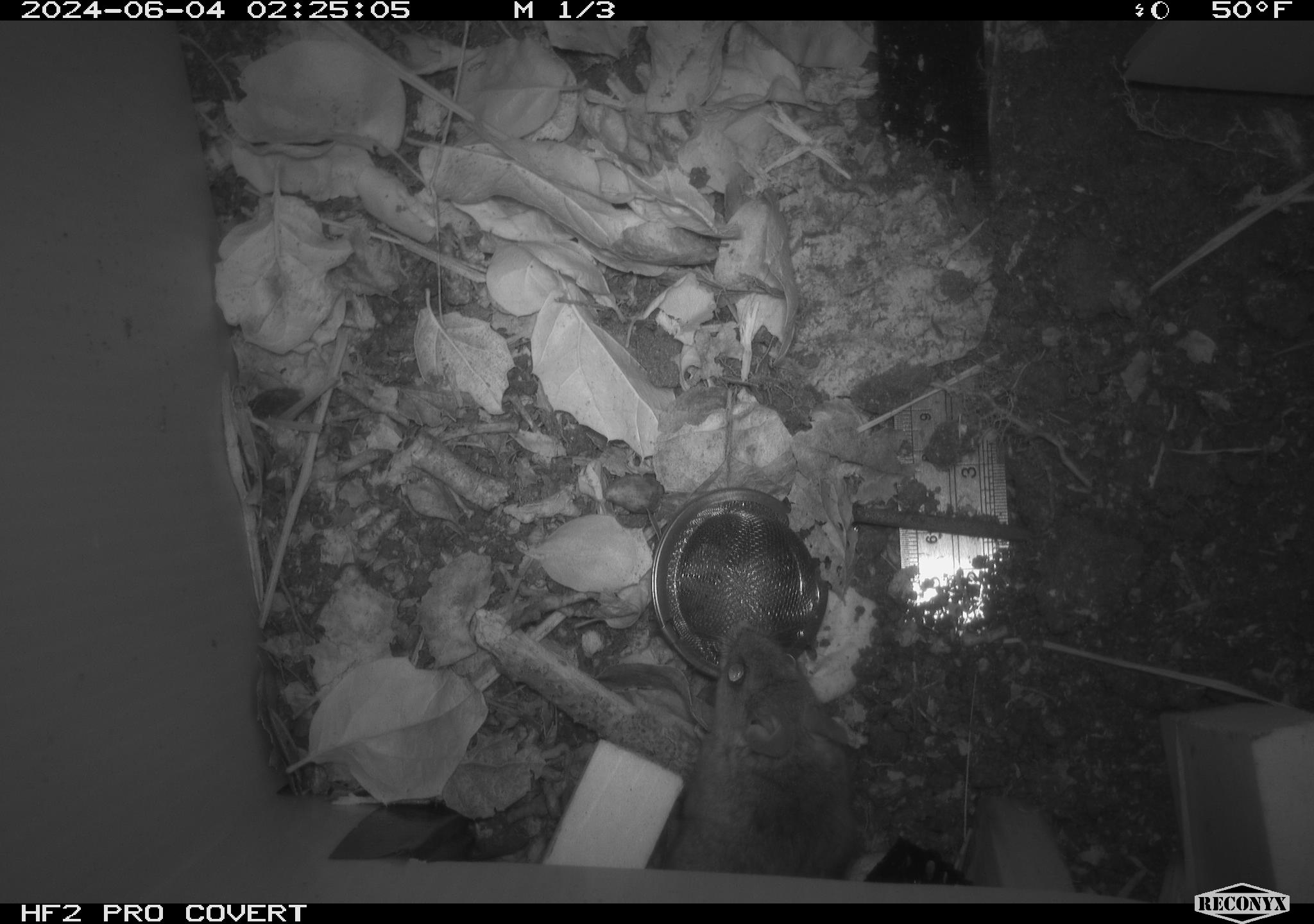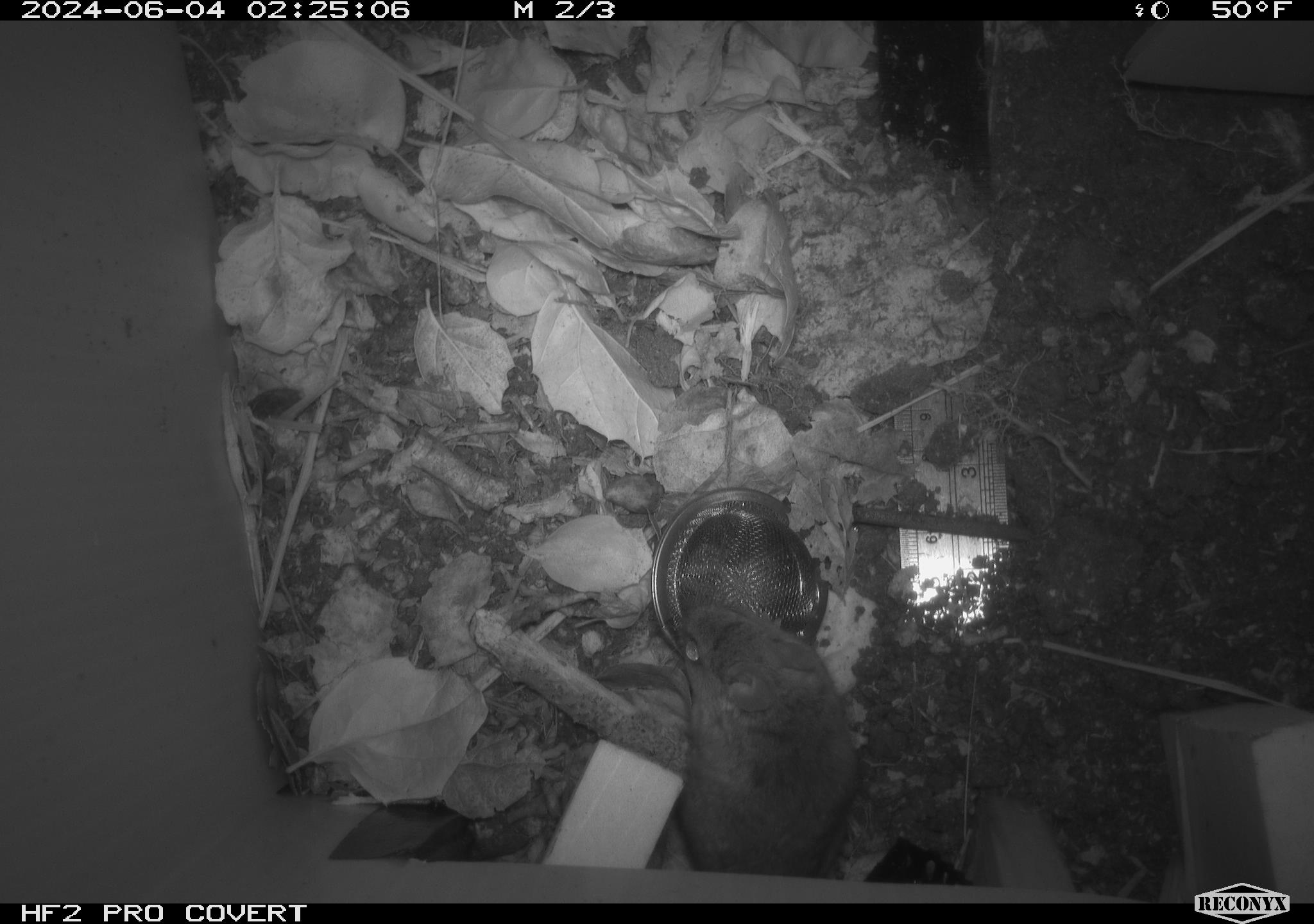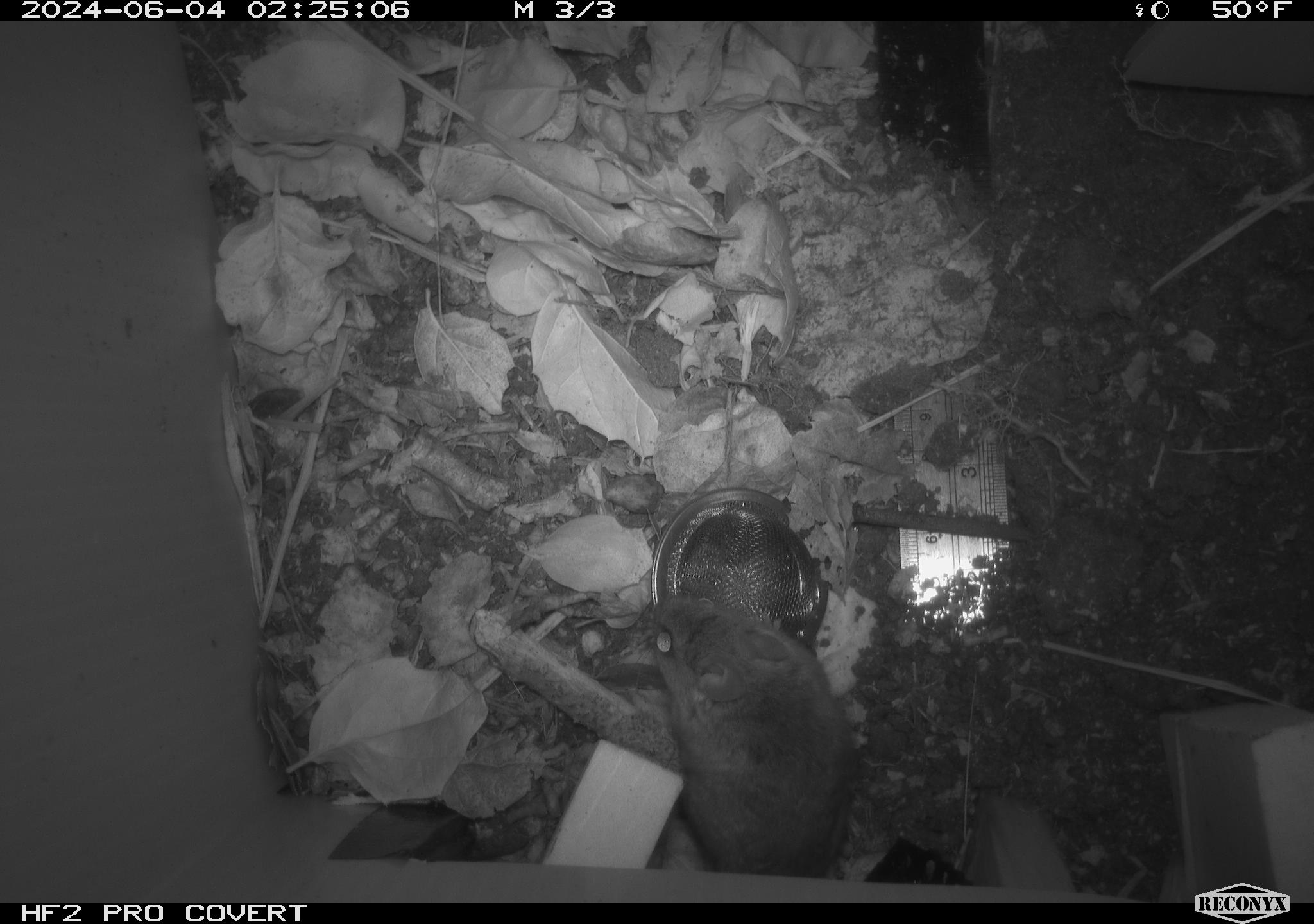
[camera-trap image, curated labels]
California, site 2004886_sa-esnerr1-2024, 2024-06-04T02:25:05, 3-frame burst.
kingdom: Animalia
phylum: Chordata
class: Mammalia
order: Rodentia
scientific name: Rodentia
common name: rodent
Rodent (Rodentia).